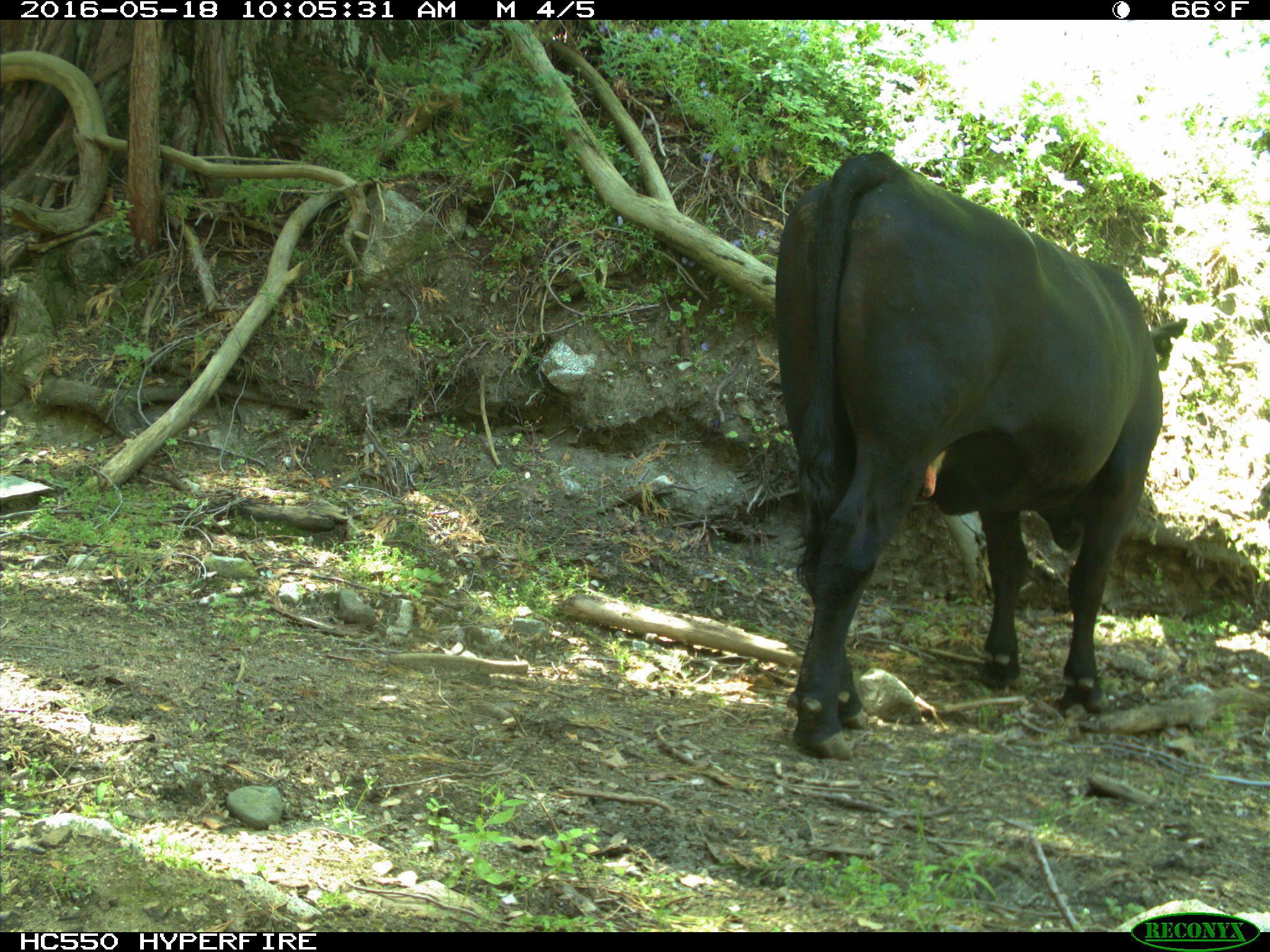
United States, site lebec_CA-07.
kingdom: Animalia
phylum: Chordata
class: Mammalia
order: Artiodactyla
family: Bovidae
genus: Bos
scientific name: Bos taurus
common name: domestic cow